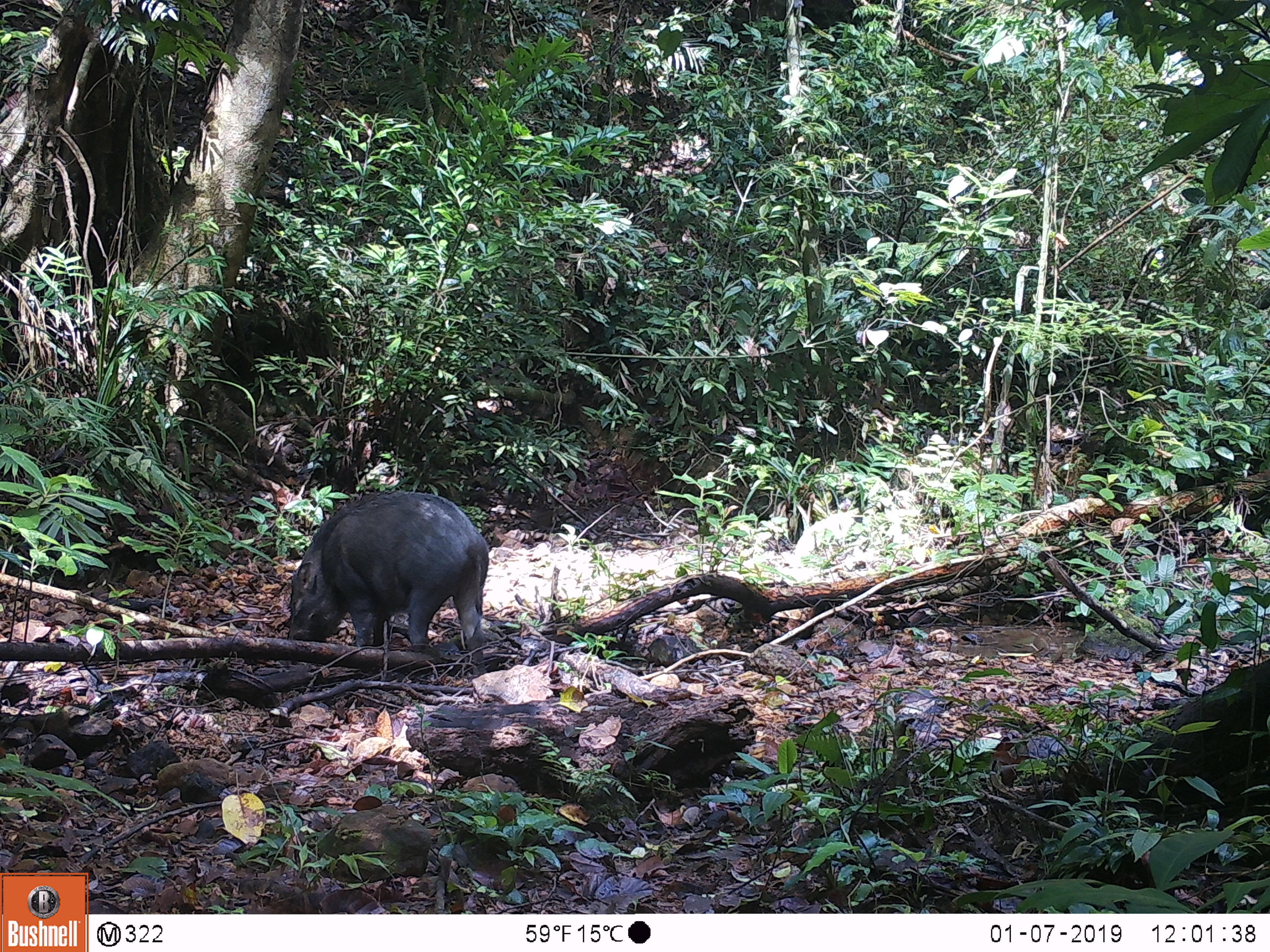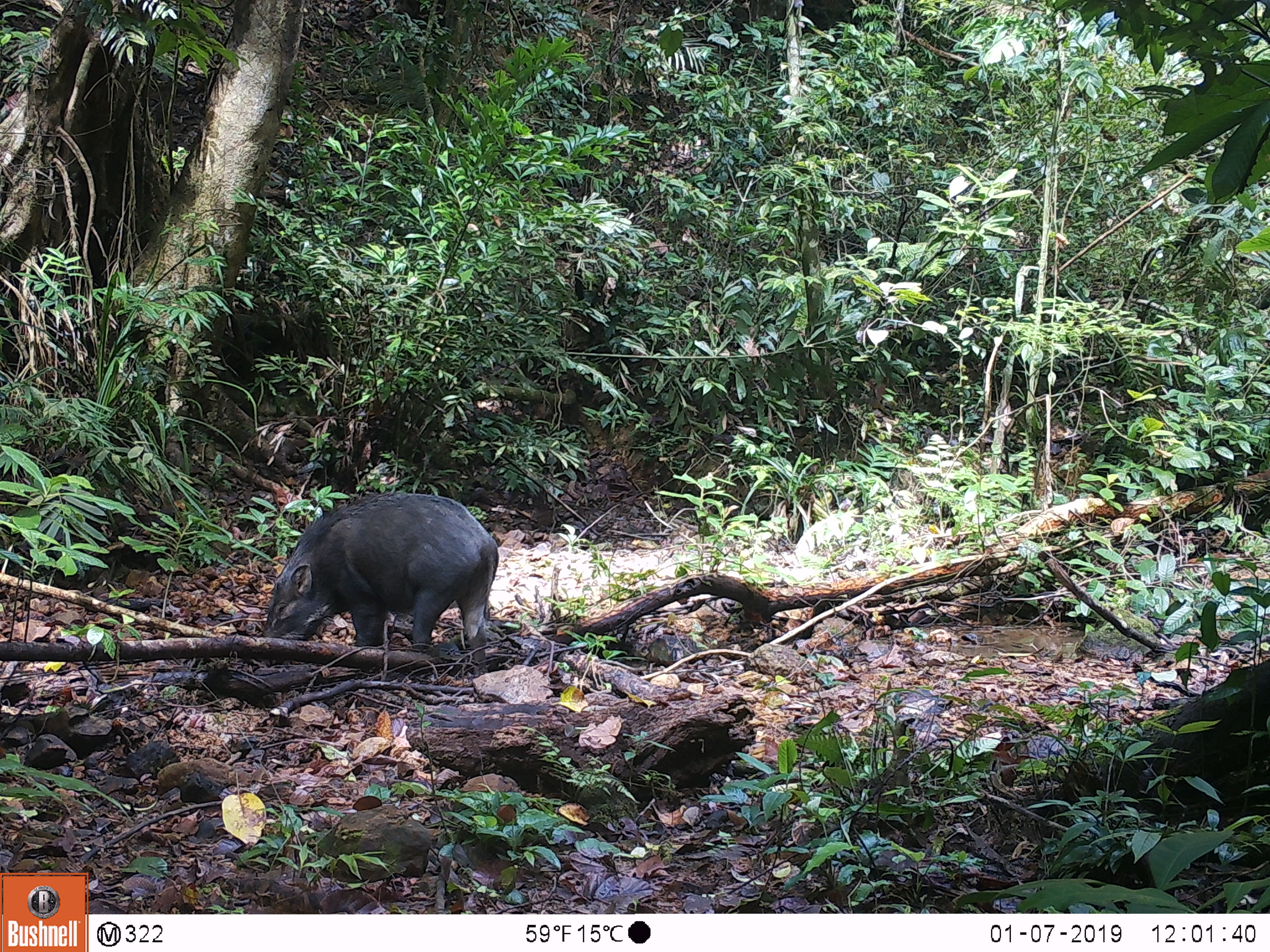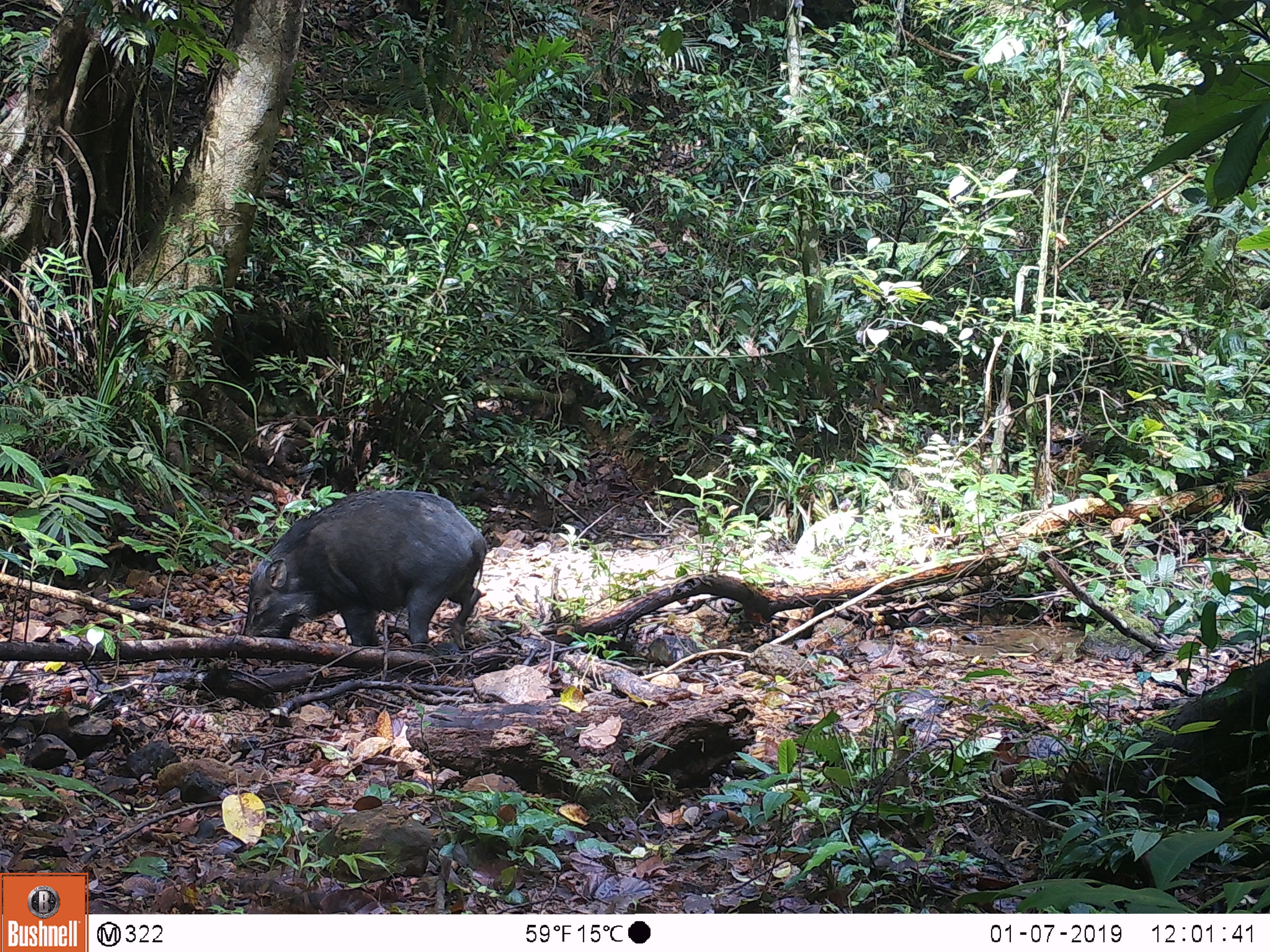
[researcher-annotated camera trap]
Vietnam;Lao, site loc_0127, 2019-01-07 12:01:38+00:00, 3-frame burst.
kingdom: Animalia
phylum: Chordata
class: Mammalia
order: Artiodactyla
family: Suidae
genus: Sus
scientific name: Sus scrofa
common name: eurasian wild pig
Eurasian wild pig (Sus scrofa). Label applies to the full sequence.